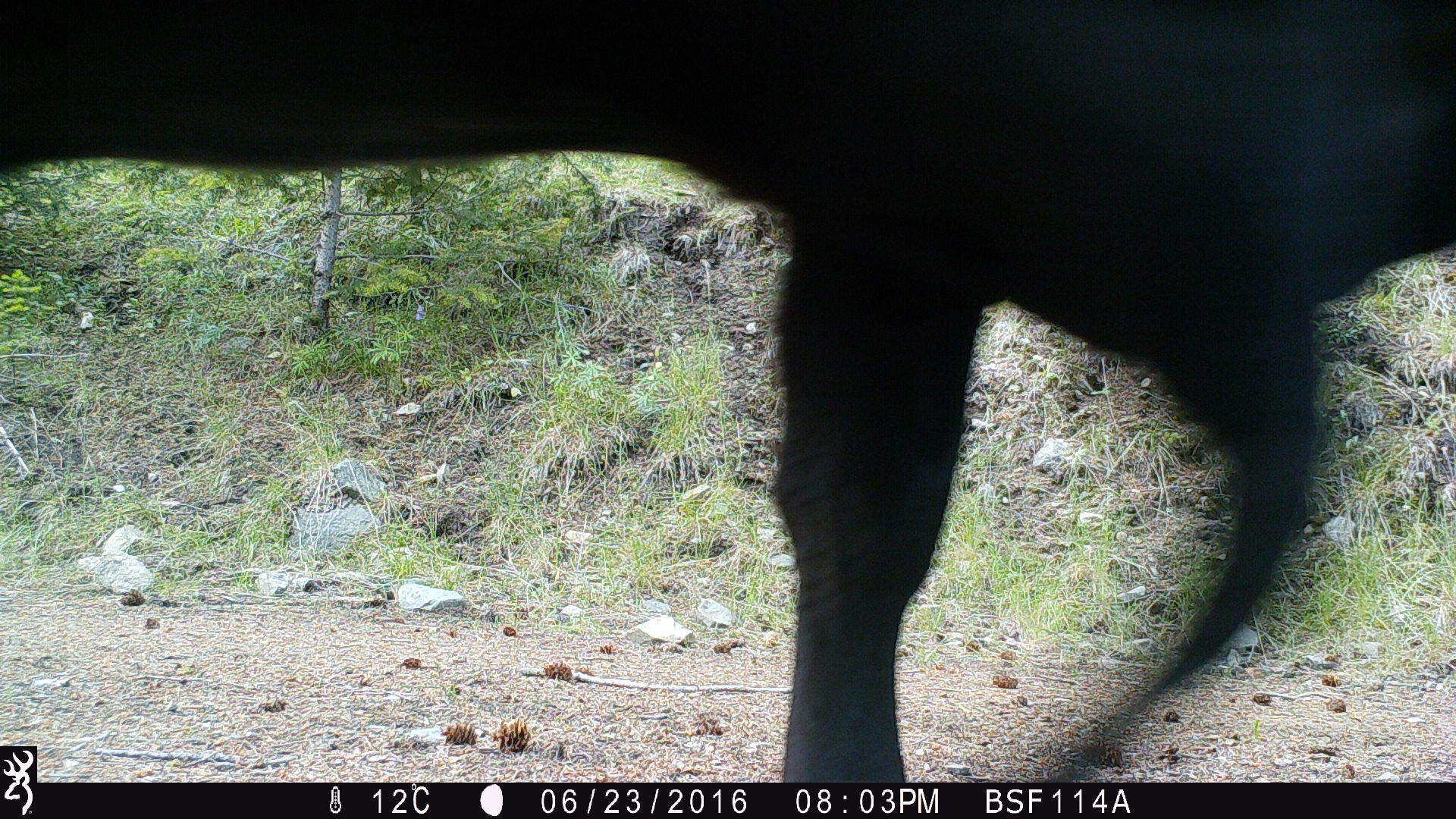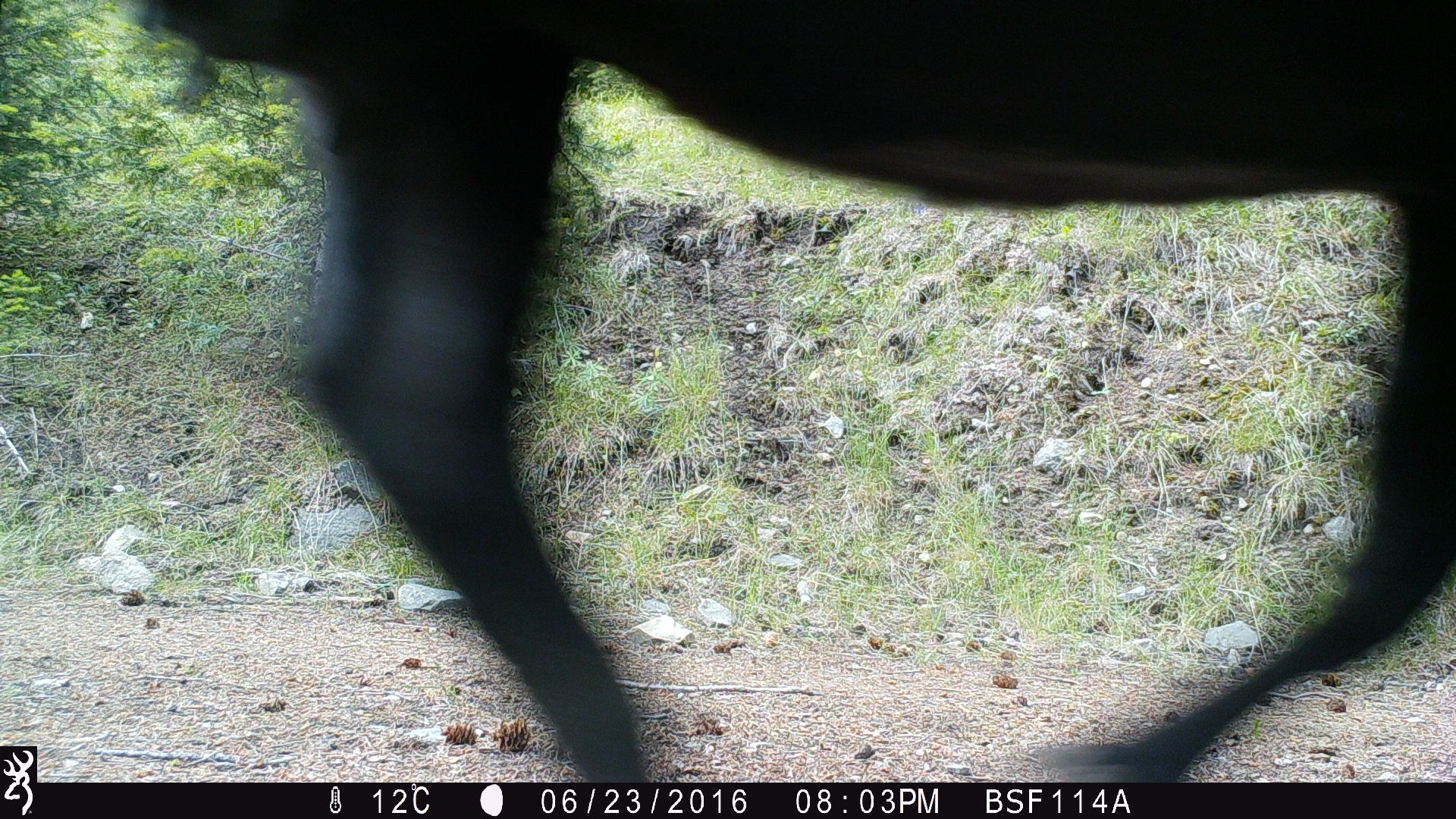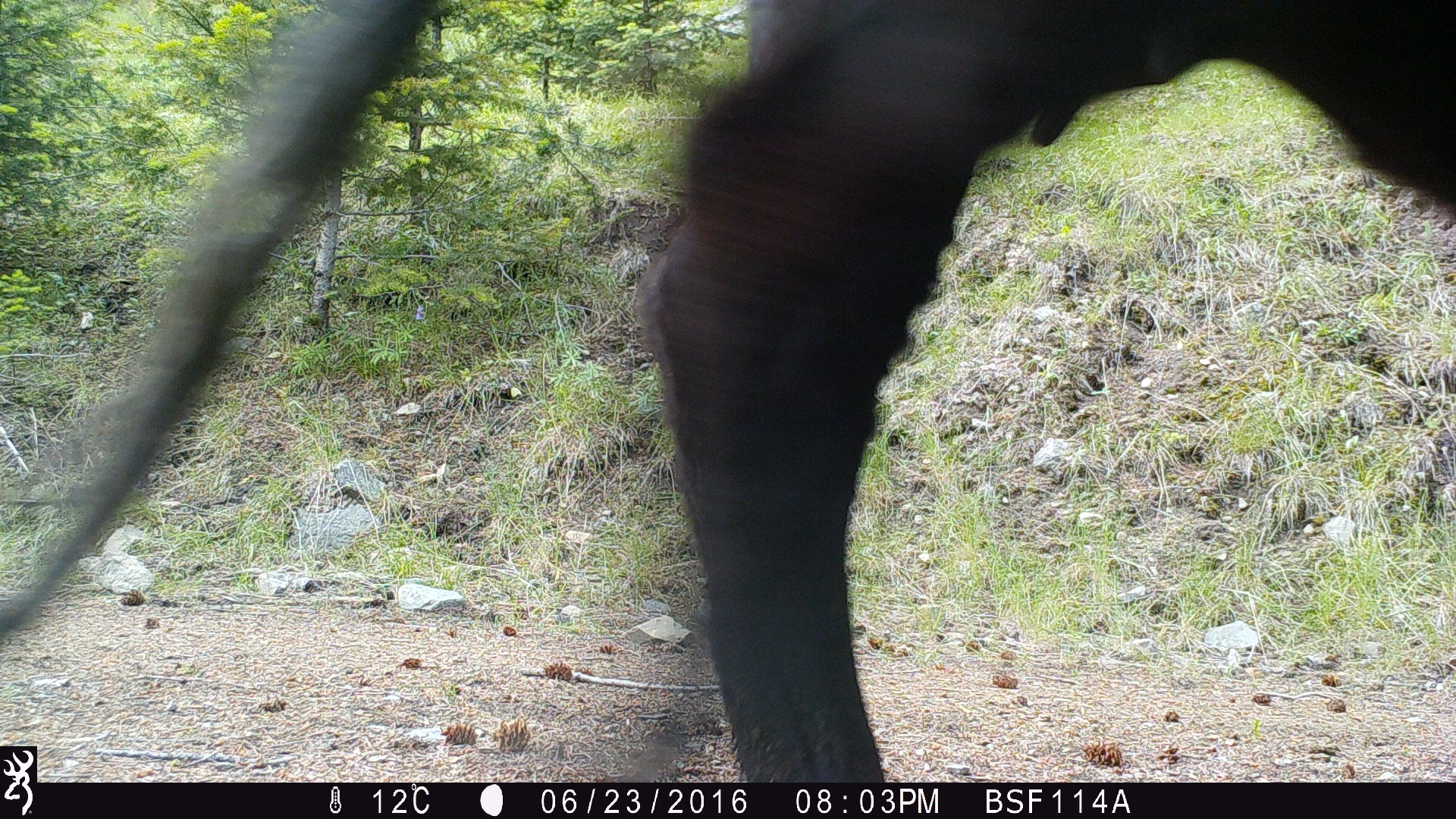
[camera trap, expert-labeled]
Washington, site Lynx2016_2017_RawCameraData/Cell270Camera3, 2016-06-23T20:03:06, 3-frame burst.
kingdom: Animalia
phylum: Chordata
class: Mammalia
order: Artiodactyla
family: Bovidae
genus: Bos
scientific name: Bos taurus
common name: domestic cattle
Domestic cattle (Bos taurus). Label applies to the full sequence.